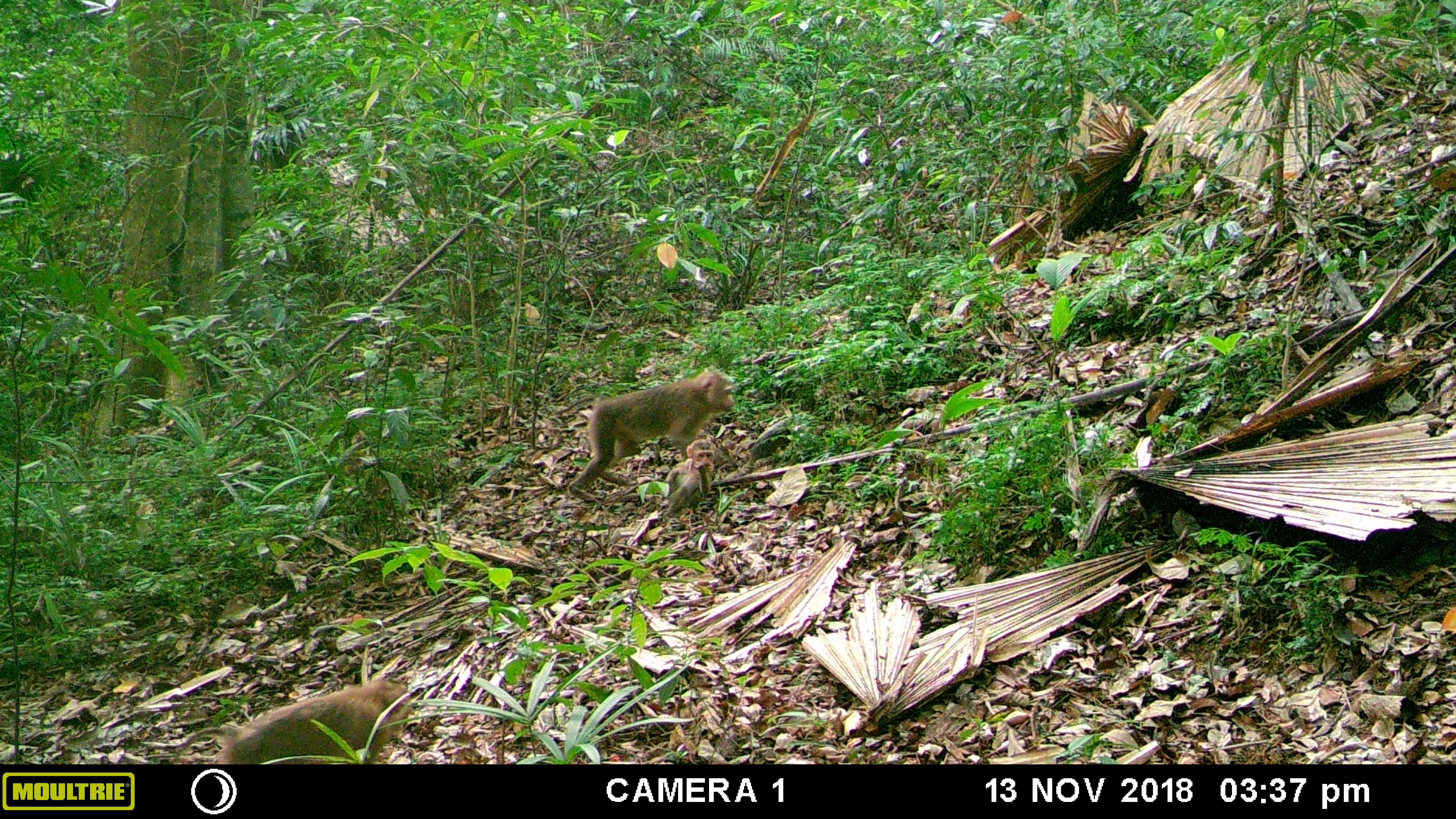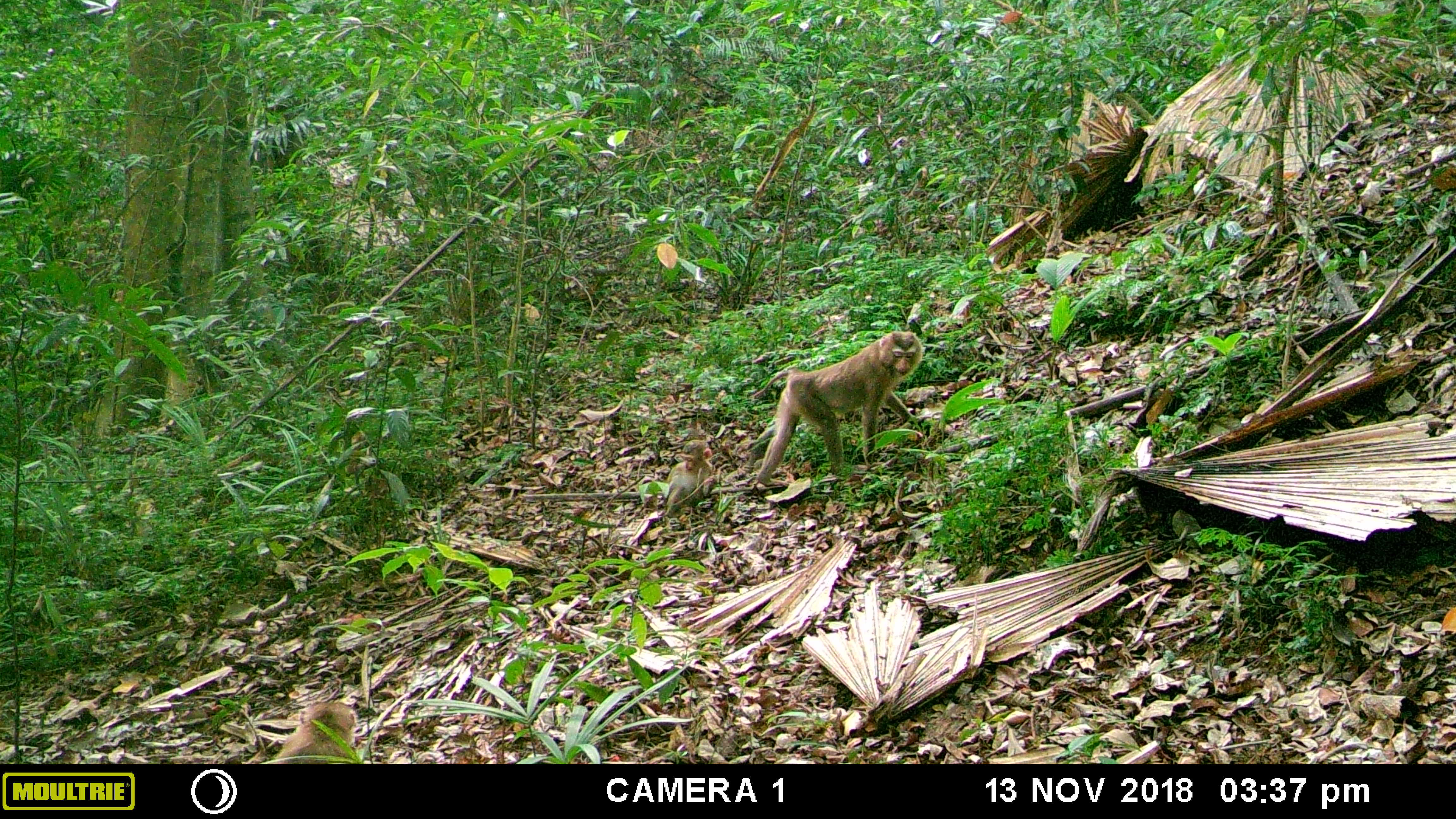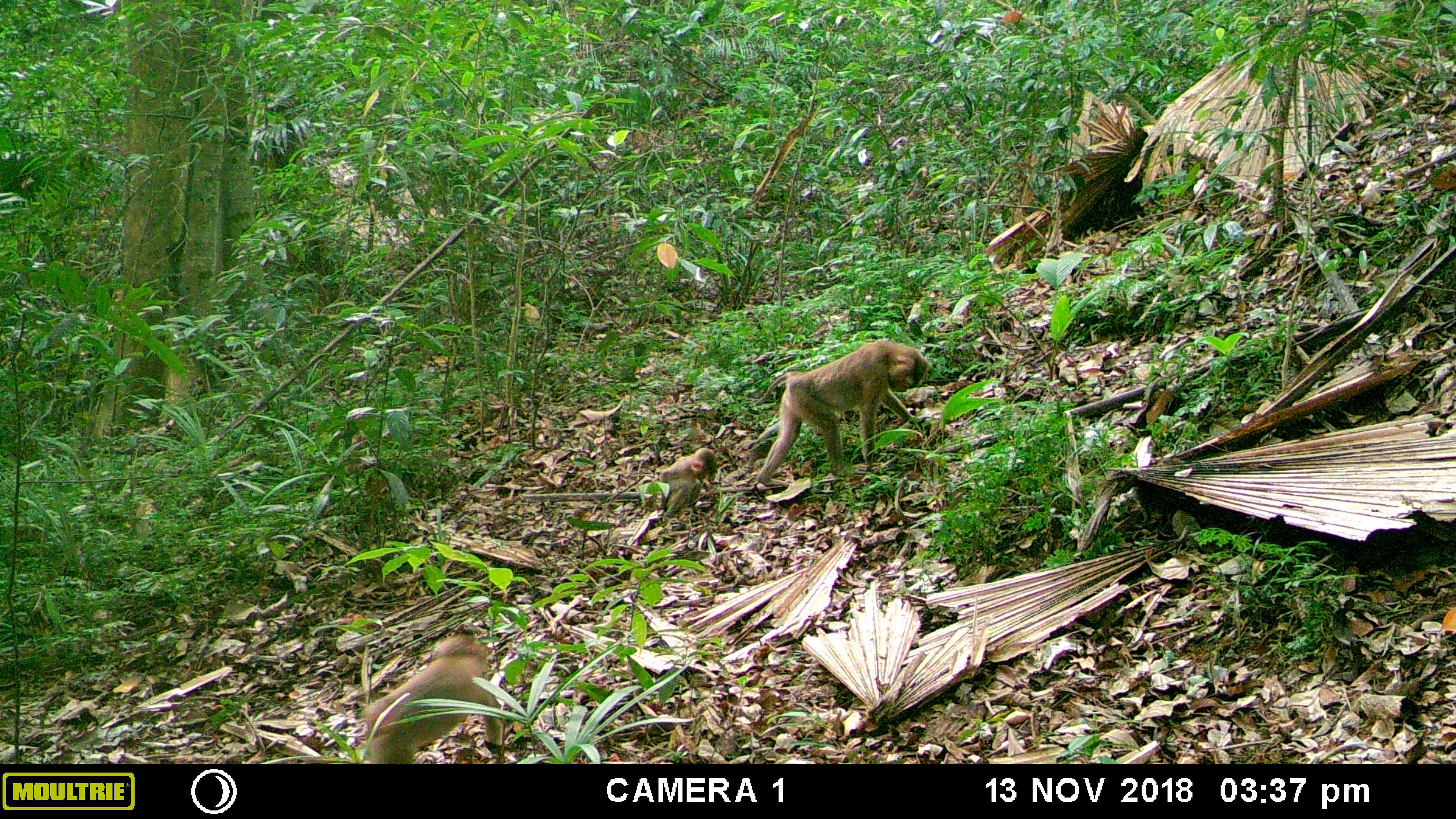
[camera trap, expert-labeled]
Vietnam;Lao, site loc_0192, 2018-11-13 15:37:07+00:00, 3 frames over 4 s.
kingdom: Animalia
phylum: Chordata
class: Mammalia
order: Primates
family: Cercopithecidae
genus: Macaca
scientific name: Macaca nemestrina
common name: pig-tailed macaque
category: pig tailed macaque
Pig tailed macaque (pig-tailed macaque) (Macaca nemestrina). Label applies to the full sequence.